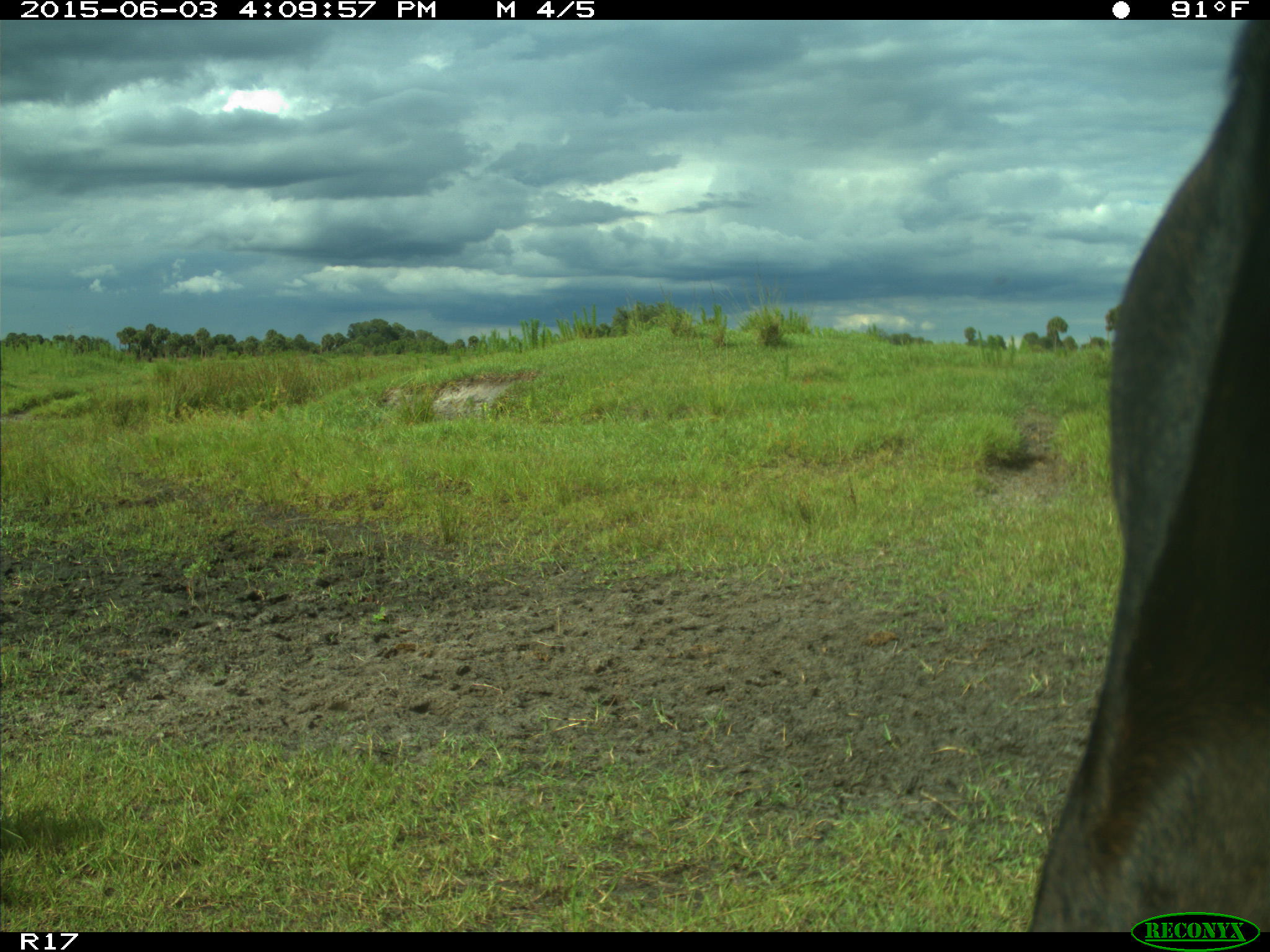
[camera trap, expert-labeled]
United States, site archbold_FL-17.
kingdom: Animalia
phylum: Chordata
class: Mammalia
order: Artiodactyla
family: Bovidae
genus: Bos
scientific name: Bos taurus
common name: domestic cow